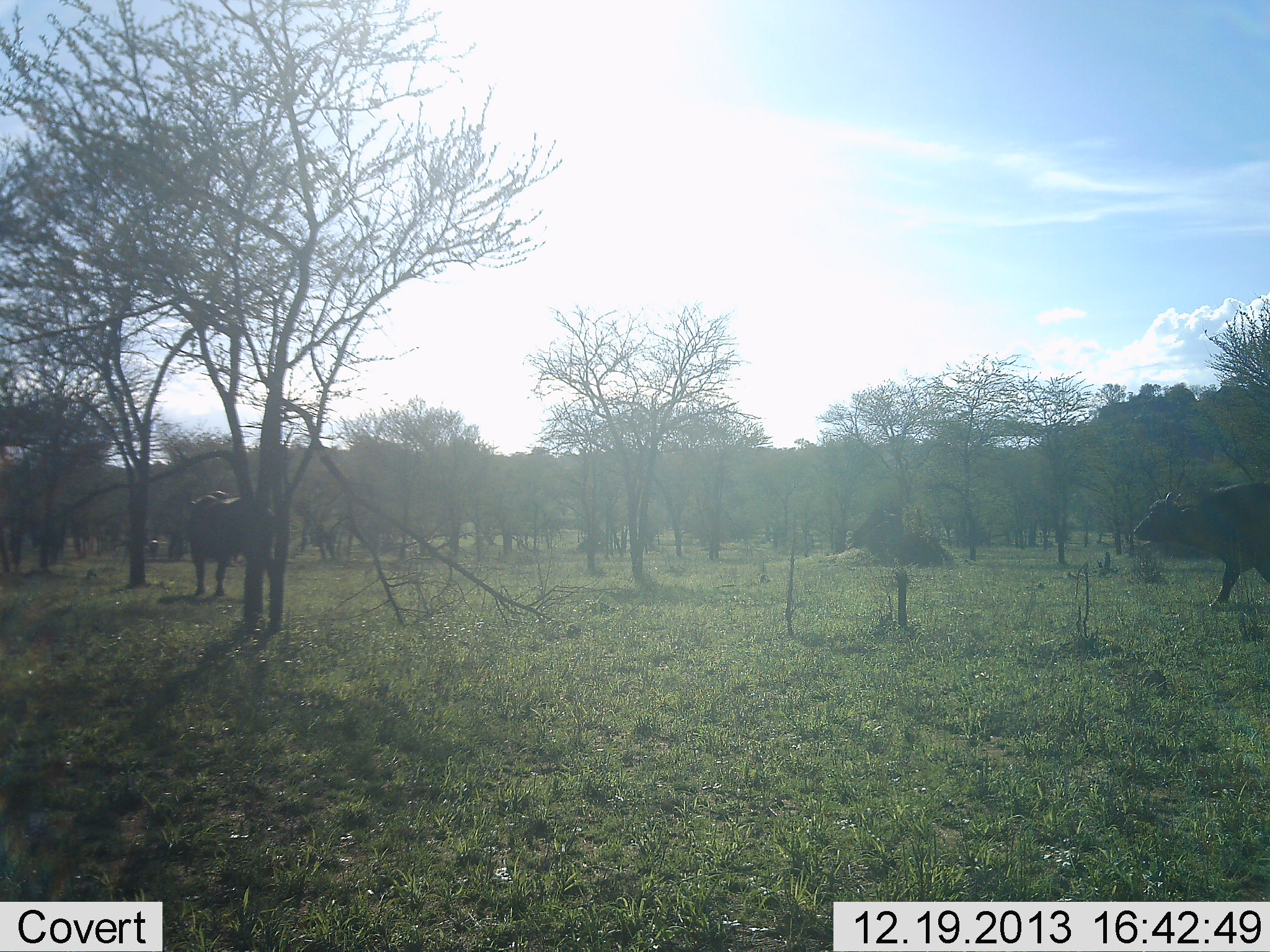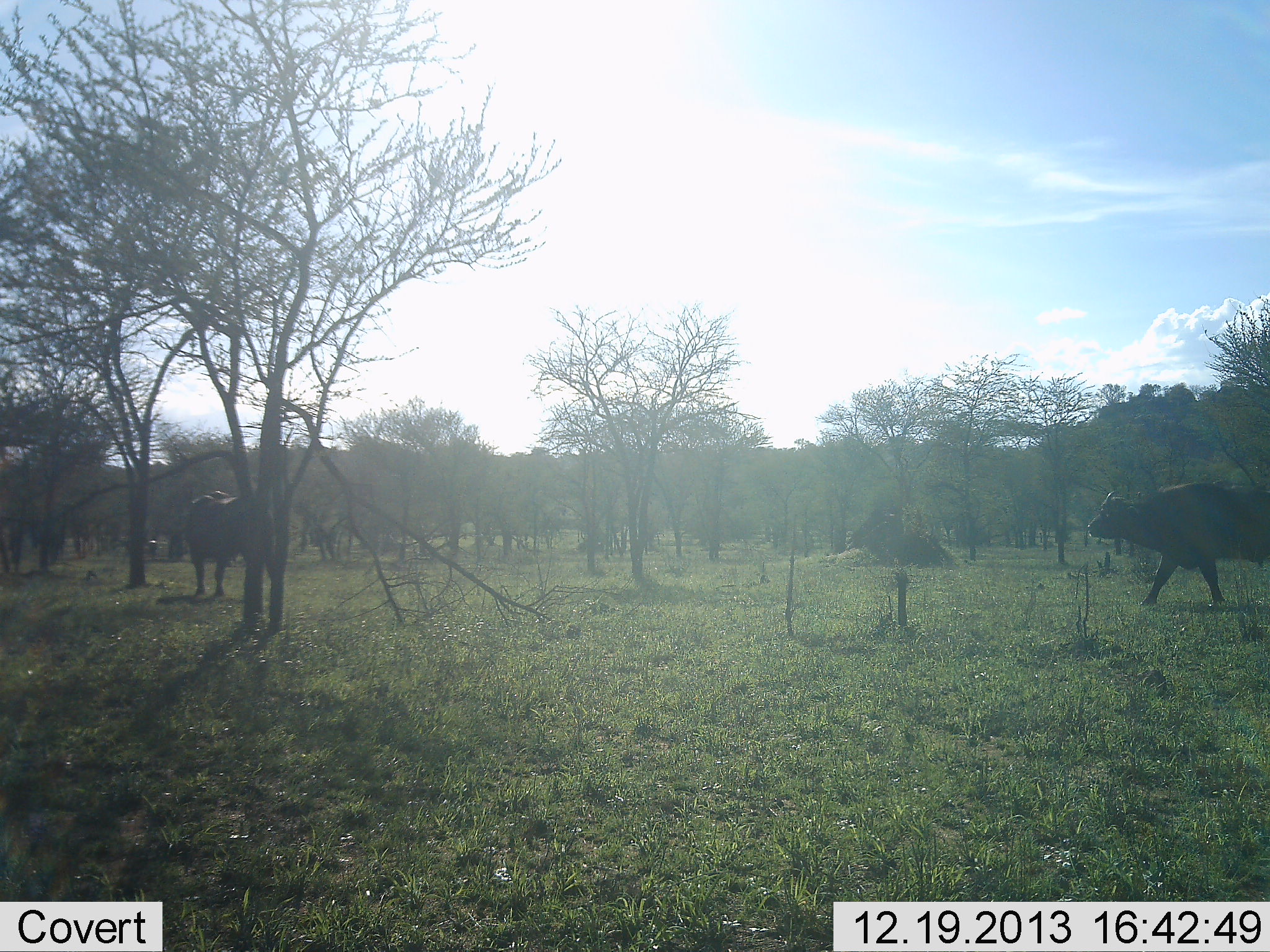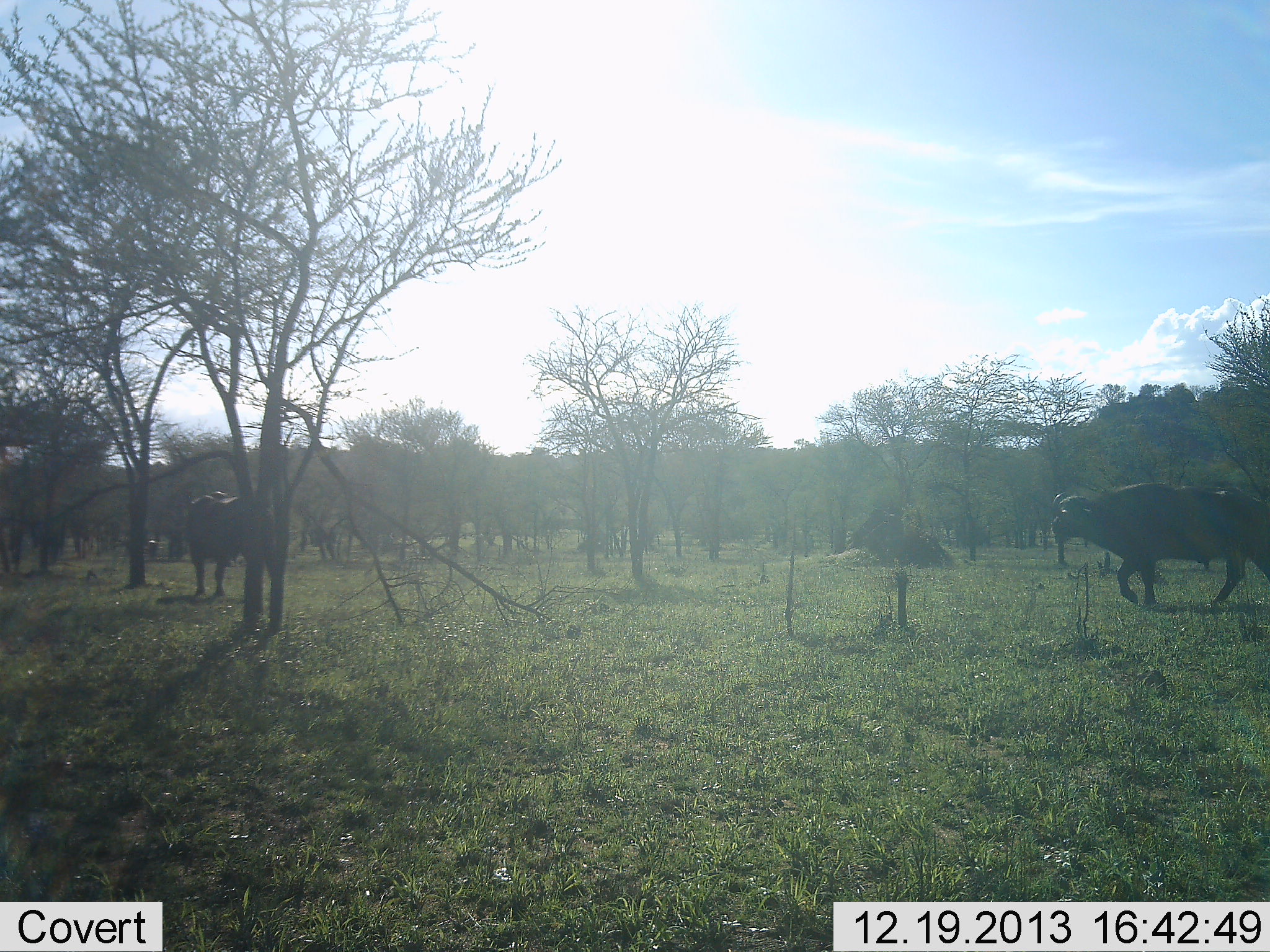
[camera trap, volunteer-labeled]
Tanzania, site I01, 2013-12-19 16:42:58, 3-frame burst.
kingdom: Animalia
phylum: Chordata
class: Mammalia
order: Artiodactyla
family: Bovidae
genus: Syncerus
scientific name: Syncerus caffer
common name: cape buffalo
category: buffalo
Buffalo (cape buffalo) (Syncerus caffer), count 2. Behavior (volunteer vote fractions): standing 90%, resting 0%, moving 100%, interacting 0%. Young present (vote fraction): 0%. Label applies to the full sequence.